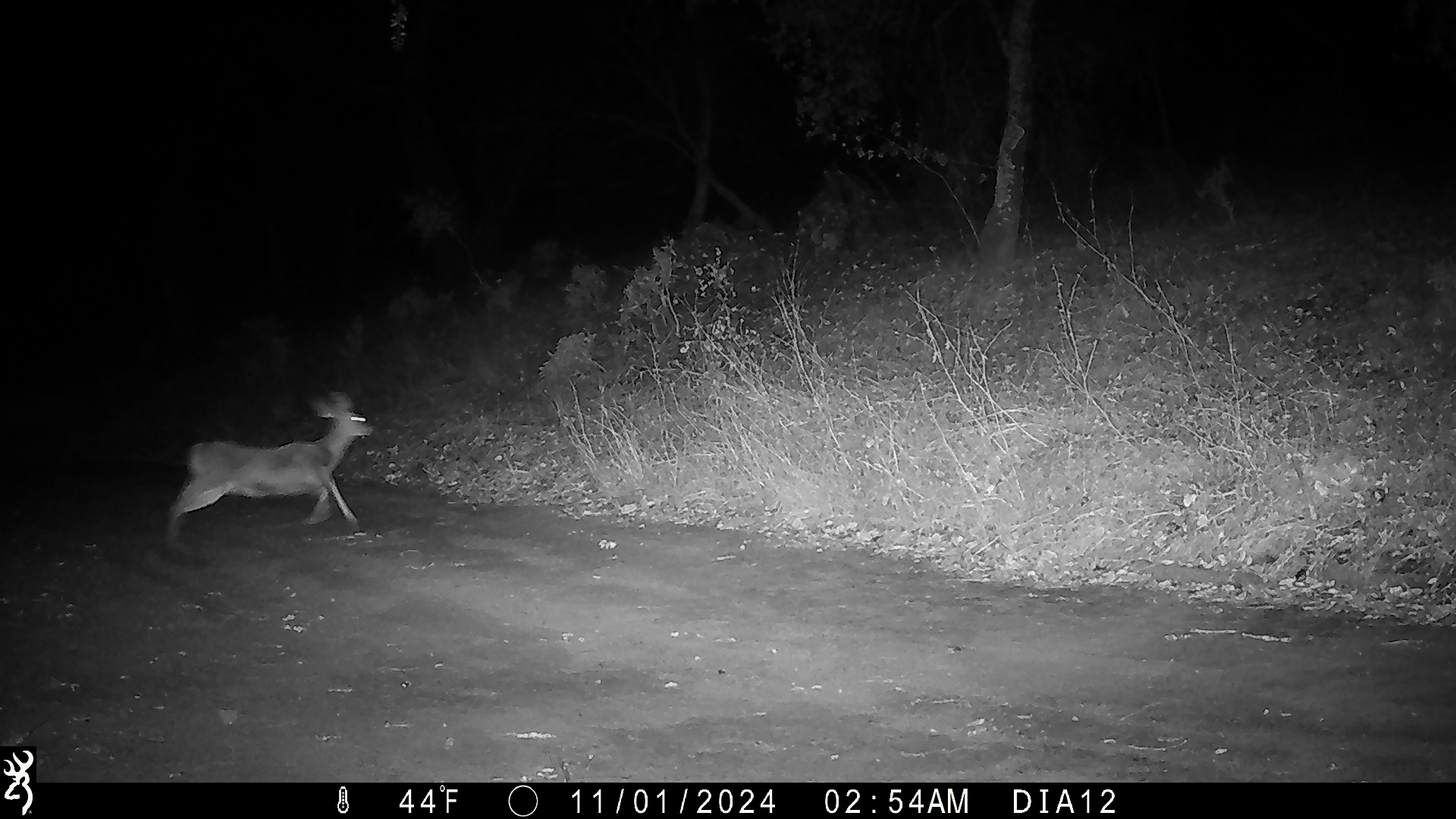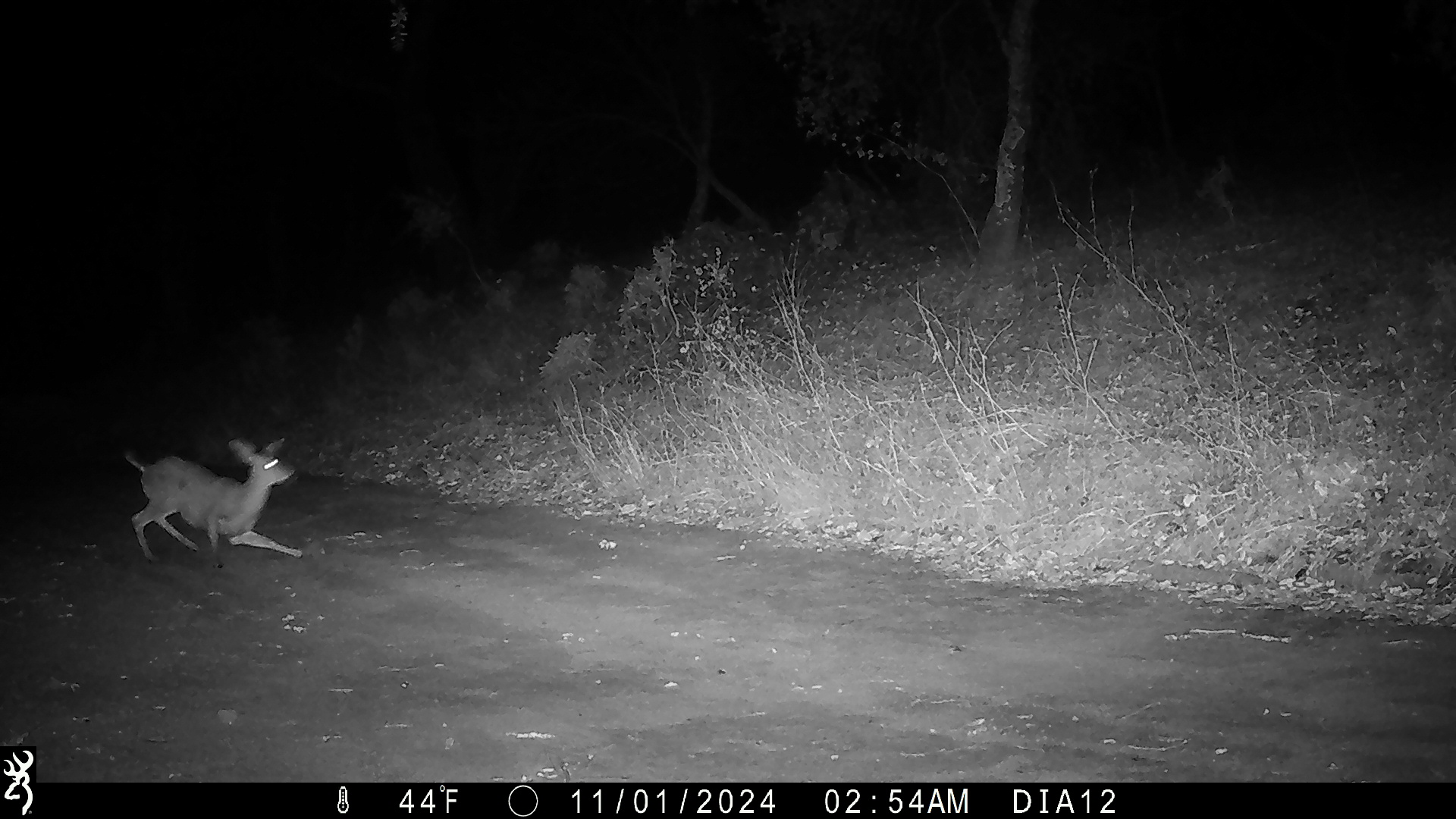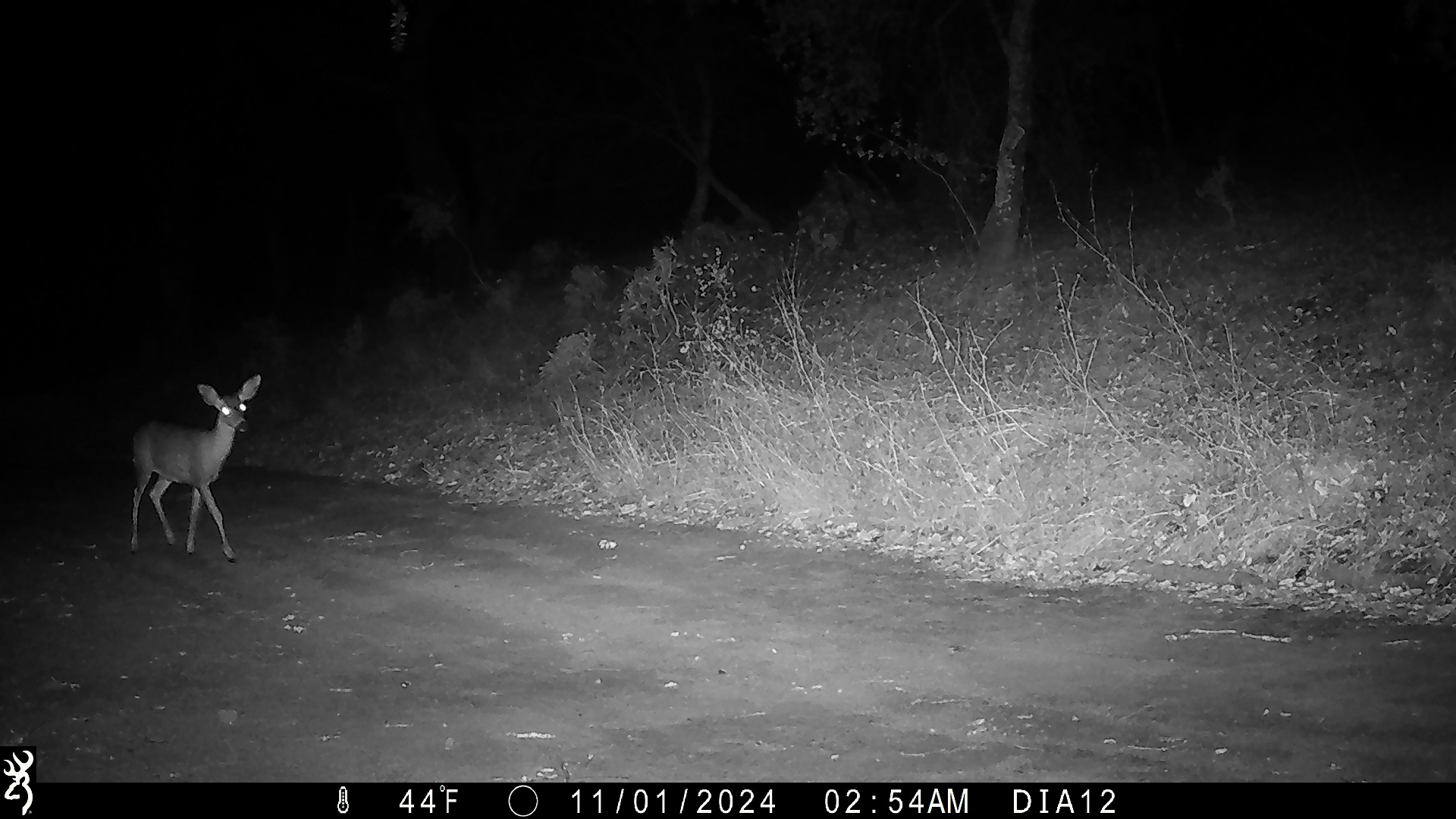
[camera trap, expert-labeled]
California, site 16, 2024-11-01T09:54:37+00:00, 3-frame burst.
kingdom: Animalia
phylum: Chordata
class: Mammalia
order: Artiodactyla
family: Cervidae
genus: Odocoileus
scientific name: Odocoileus hemionus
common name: mule deer